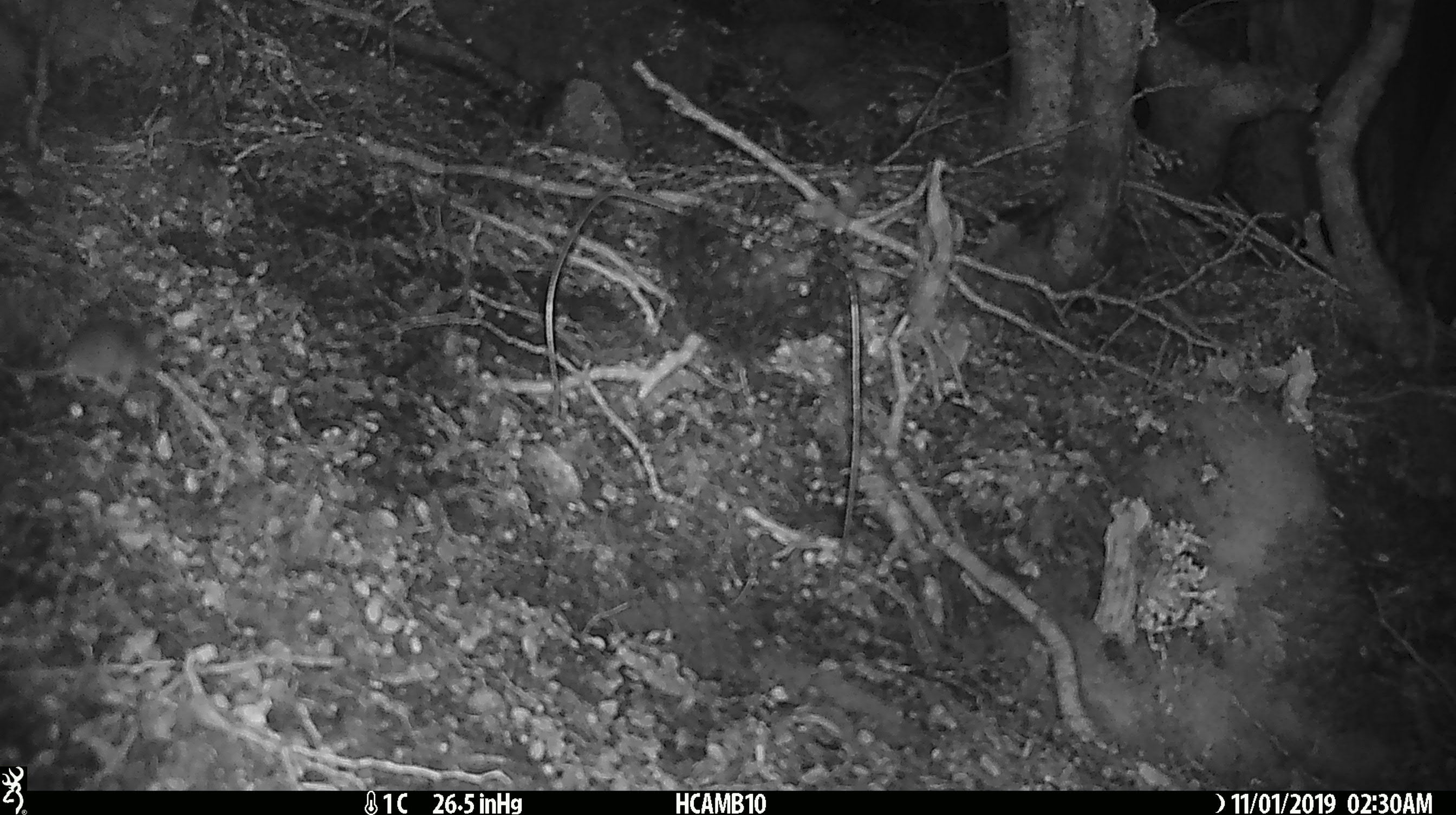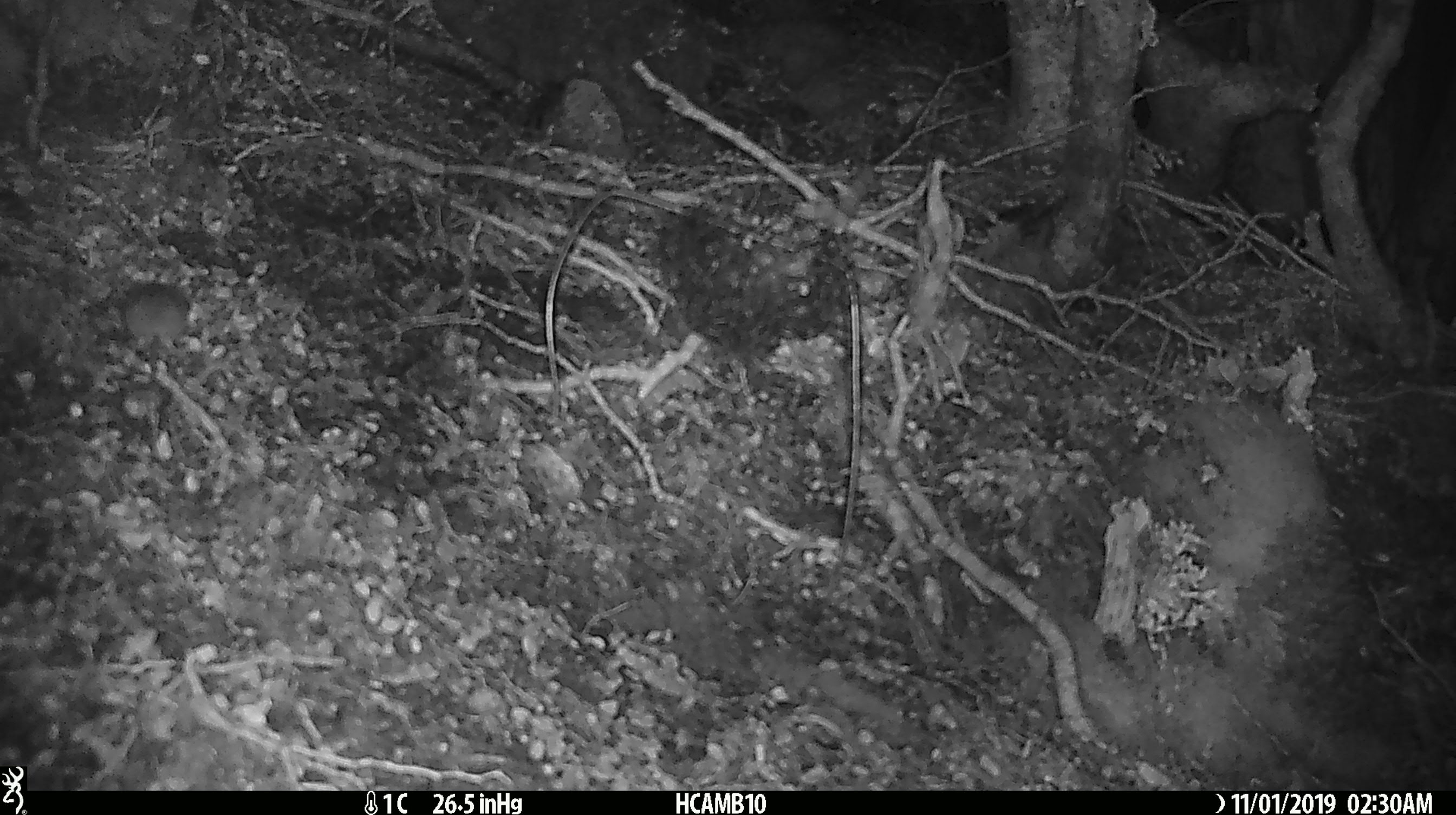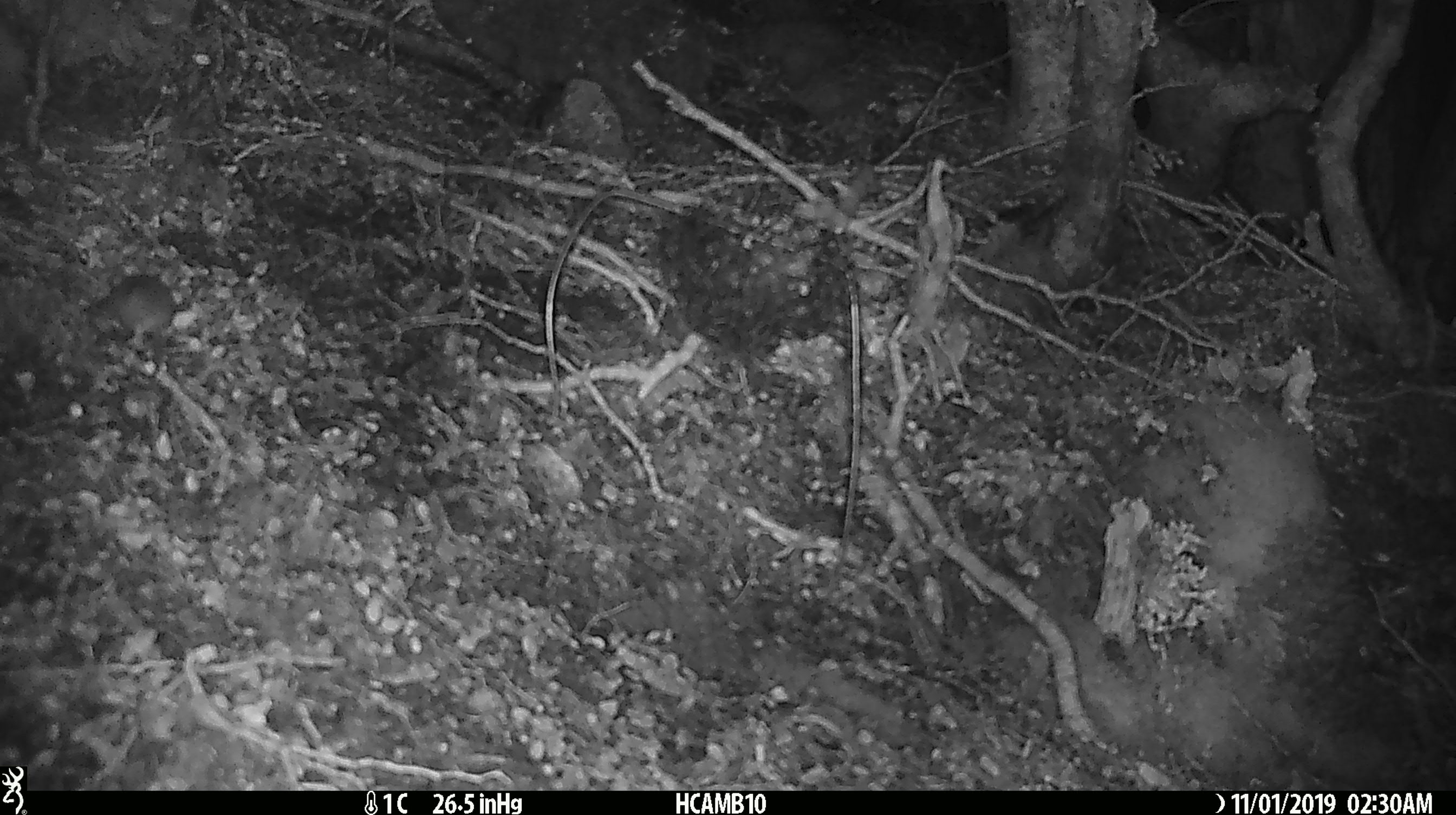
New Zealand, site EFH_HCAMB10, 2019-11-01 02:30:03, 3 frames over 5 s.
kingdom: Animalia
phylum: Chordata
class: Mammalia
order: Rodentia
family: Muridae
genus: Mus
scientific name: Mus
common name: mouse